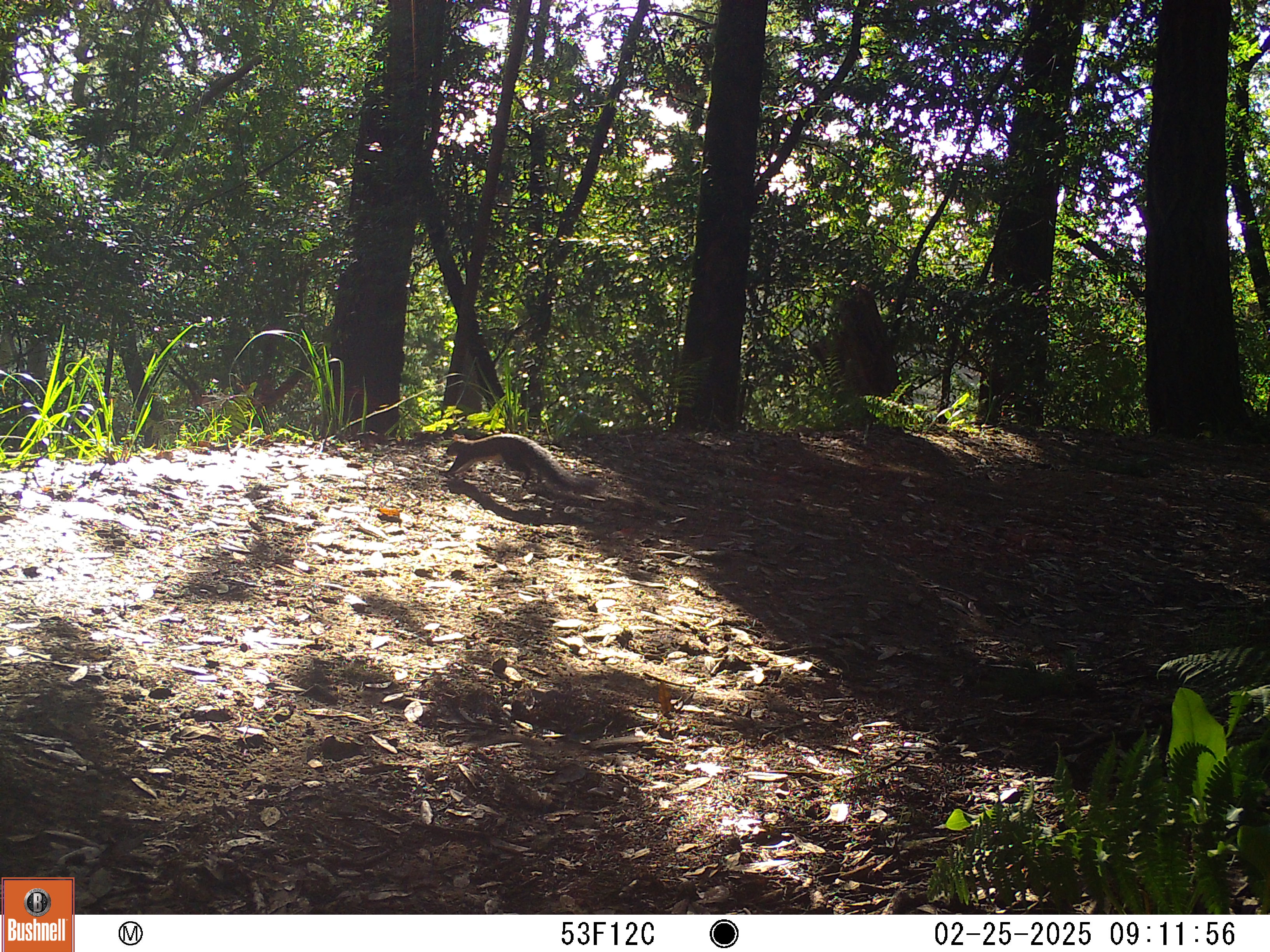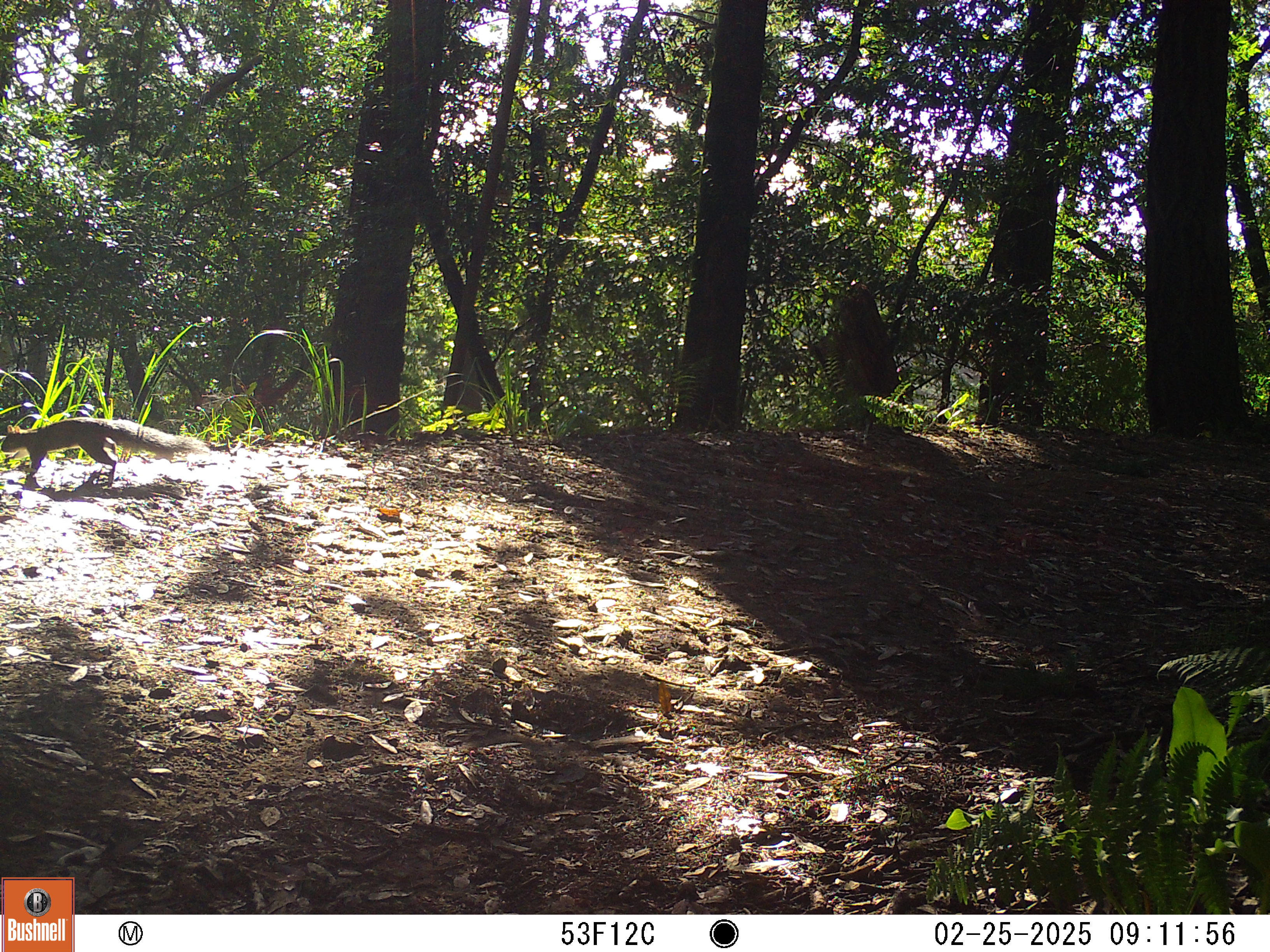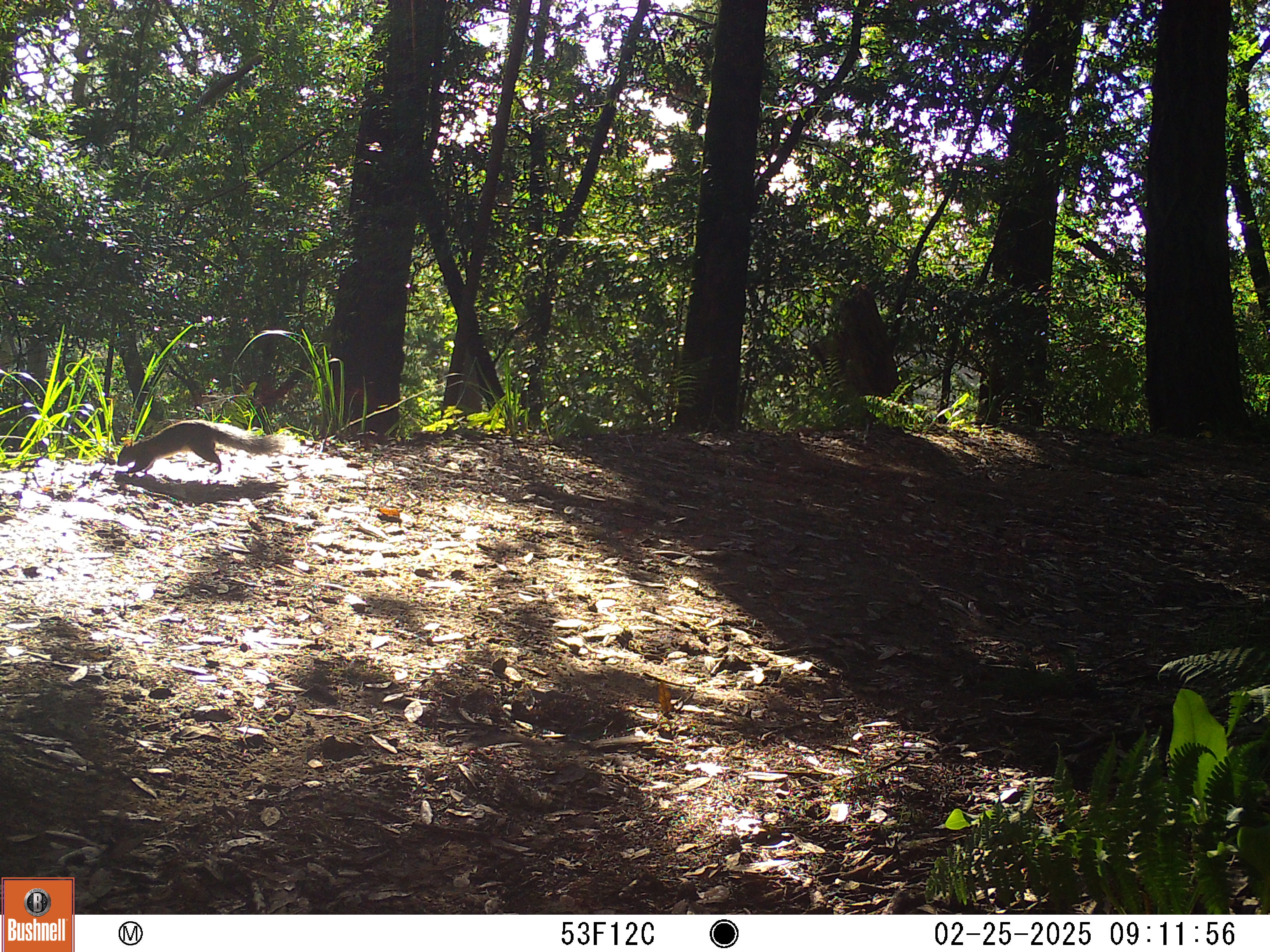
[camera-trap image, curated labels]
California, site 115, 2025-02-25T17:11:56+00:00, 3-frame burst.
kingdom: Animalia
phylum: Chordata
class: Mammalia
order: Rodentia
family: Sciuridae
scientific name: Sciuridae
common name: squirrel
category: unknown squirrel